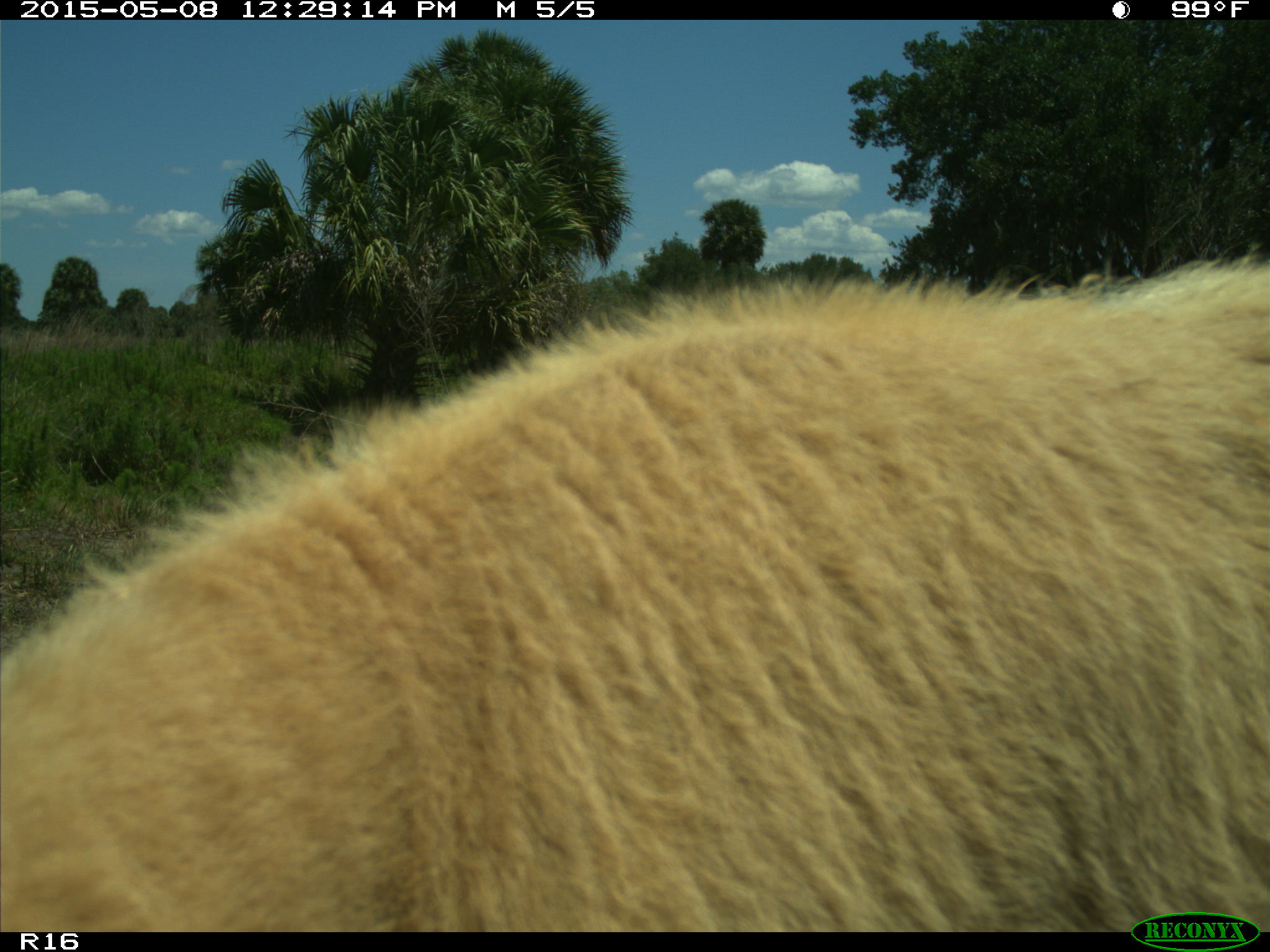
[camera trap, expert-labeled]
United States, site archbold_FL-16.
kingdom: Animalia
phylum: Chordata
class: Mammalia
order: Artiodactyla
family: Bovidae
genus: Bos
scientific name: Bos taurus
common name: domestic cow